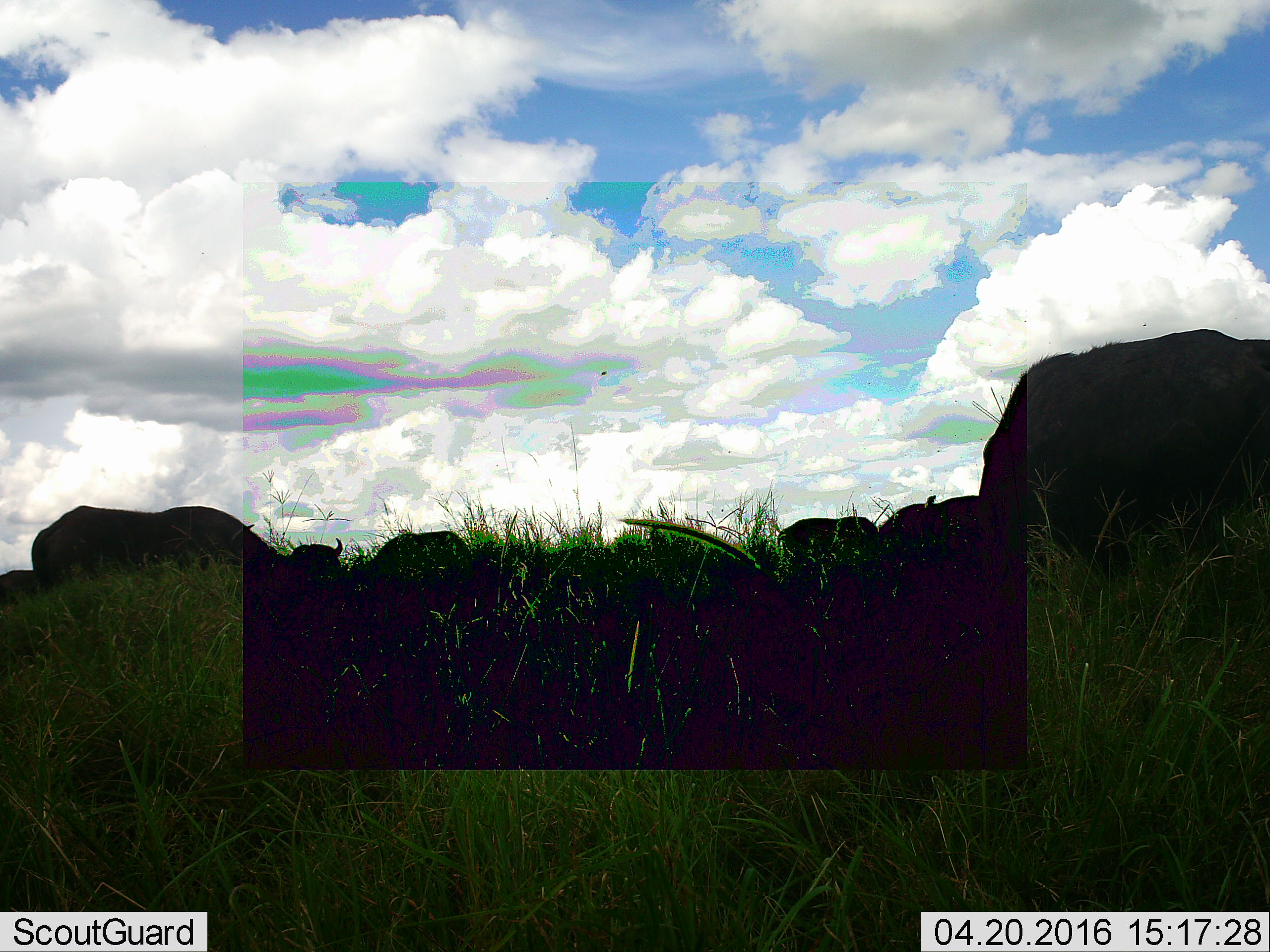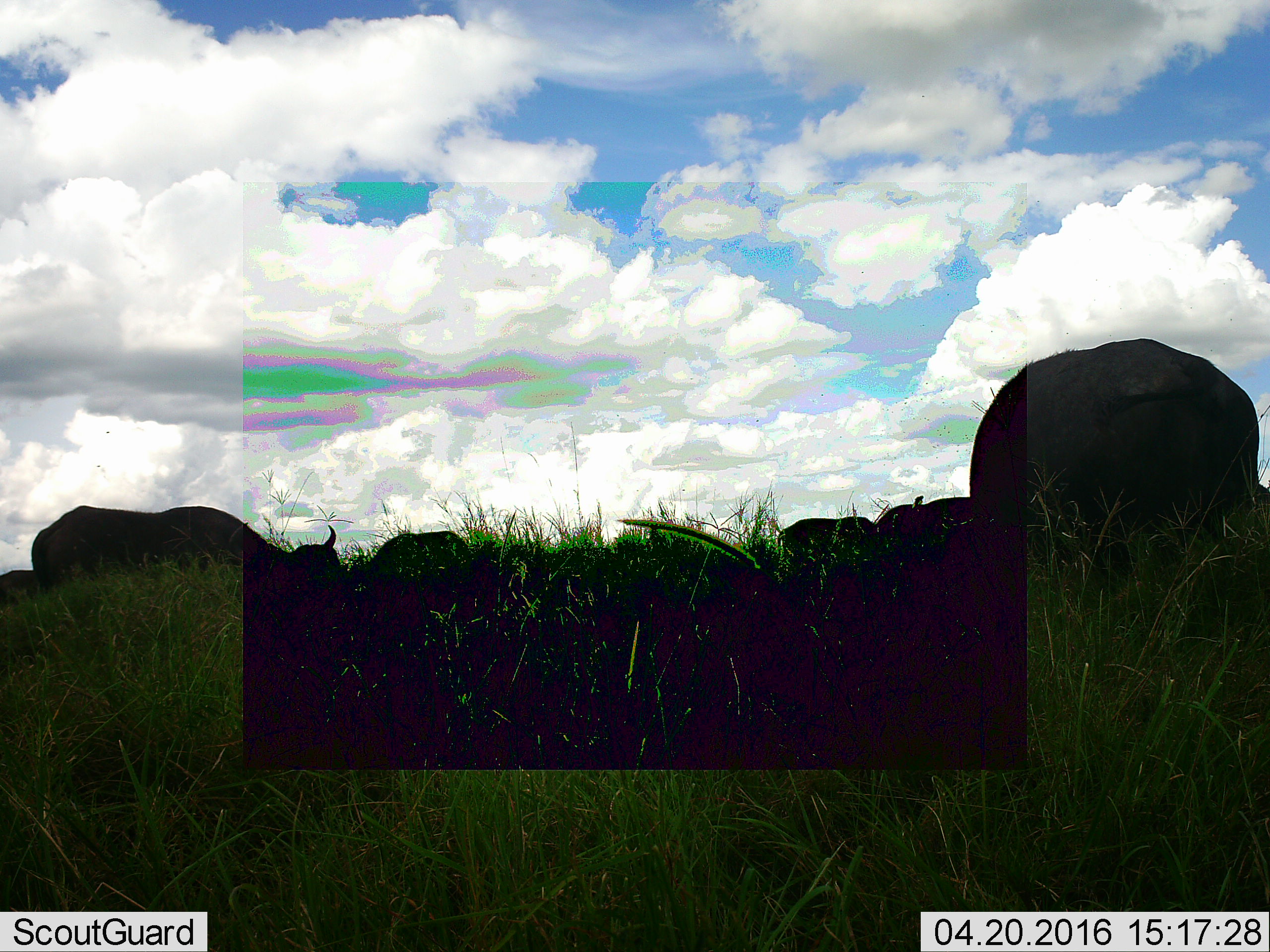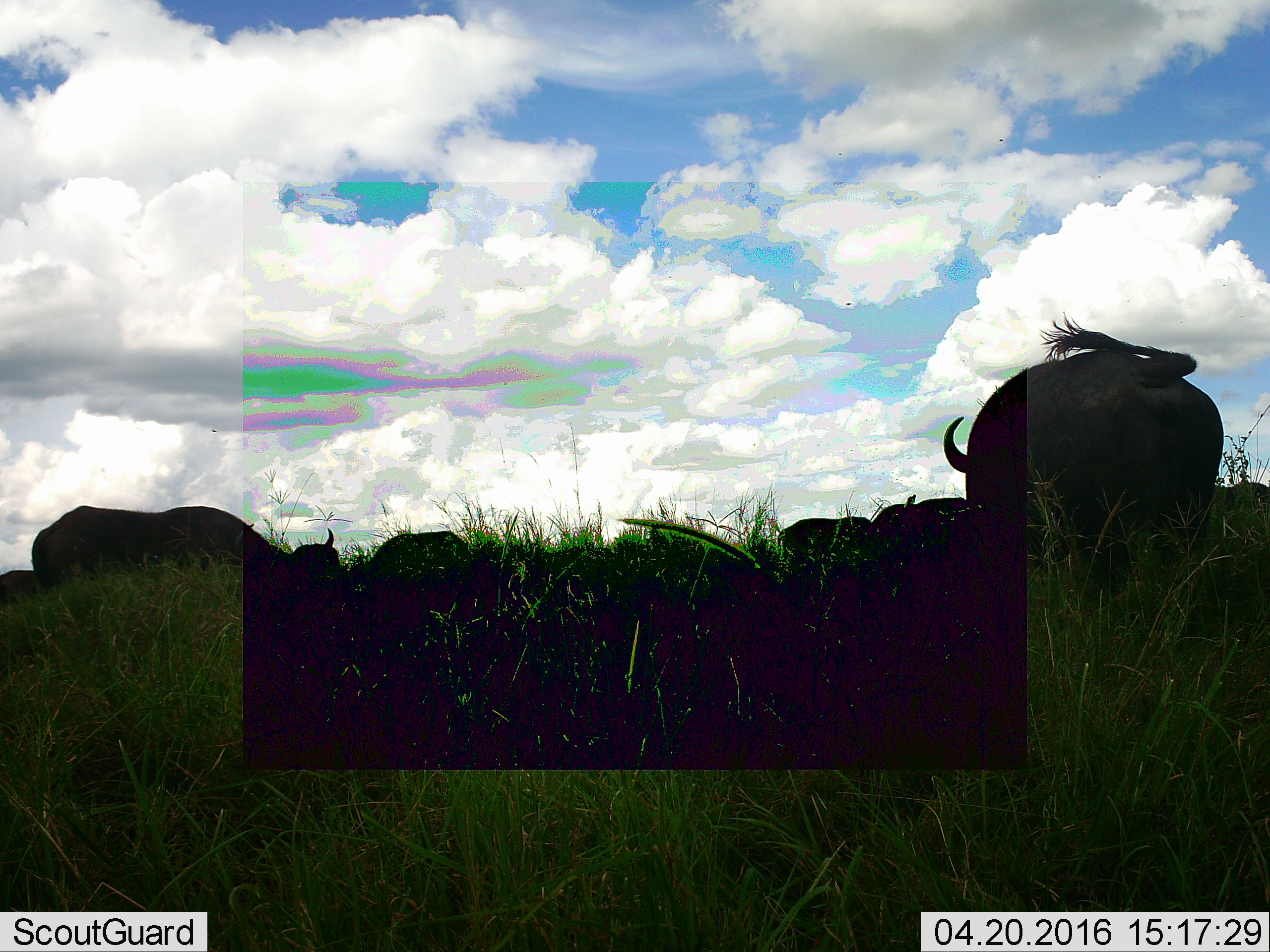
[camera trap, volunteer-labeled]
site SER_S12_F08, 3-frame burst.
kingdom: Animalia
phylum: Chordata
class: Mammalia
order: Artiodactyla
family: Bovidae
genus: Syncerus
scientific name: Syncerus caffer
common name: african buffalo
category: buffalo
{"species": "buffalo (african buffalo) (Syncerus caffer)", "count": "7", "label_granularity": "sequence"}